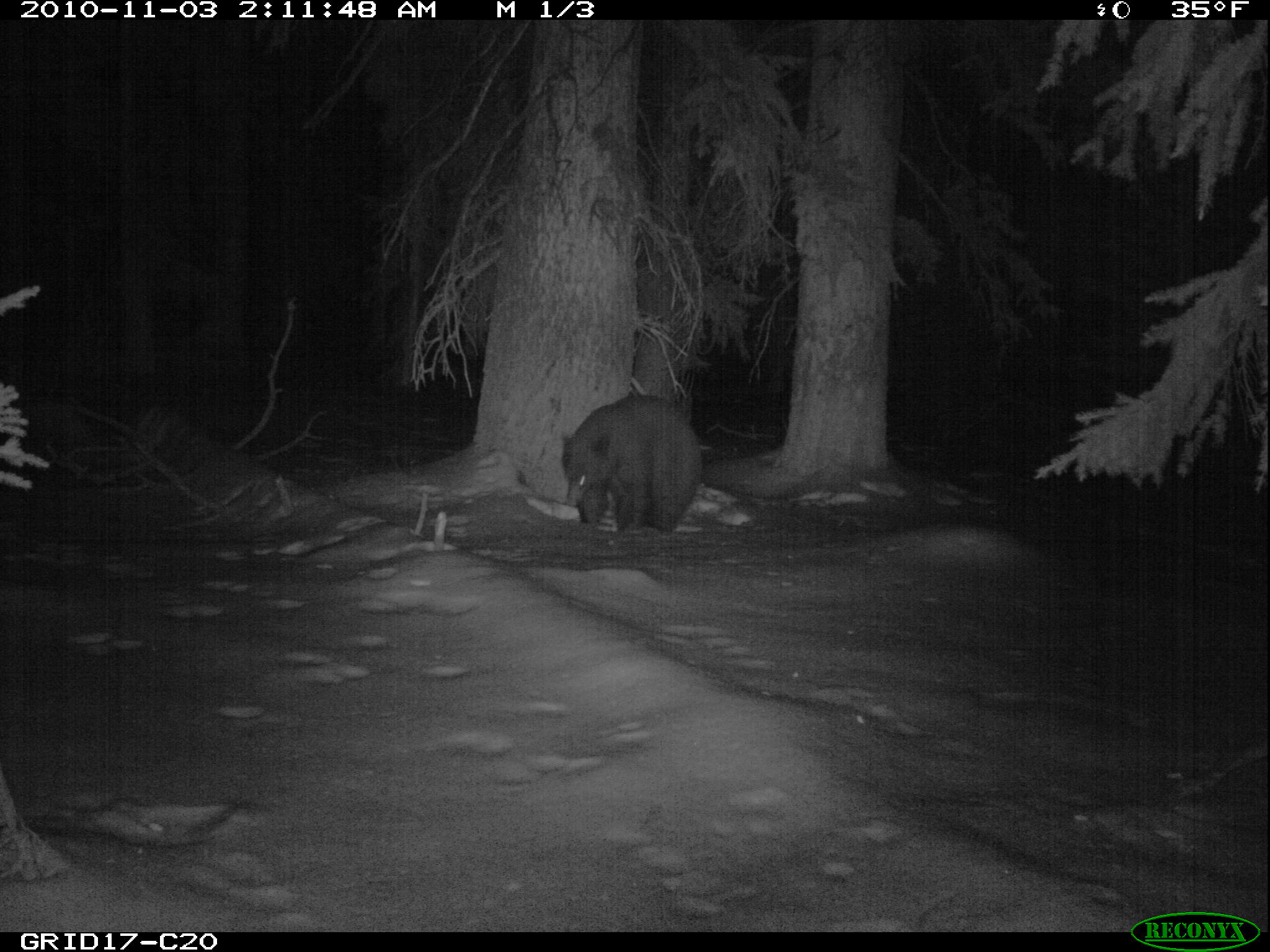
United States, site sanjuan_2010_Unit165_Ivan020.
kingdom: Animalia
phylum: Chordata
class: Mammalia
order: Carnivora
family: Ursidae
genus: Ursus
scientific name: Ursus americanus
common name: american black bear